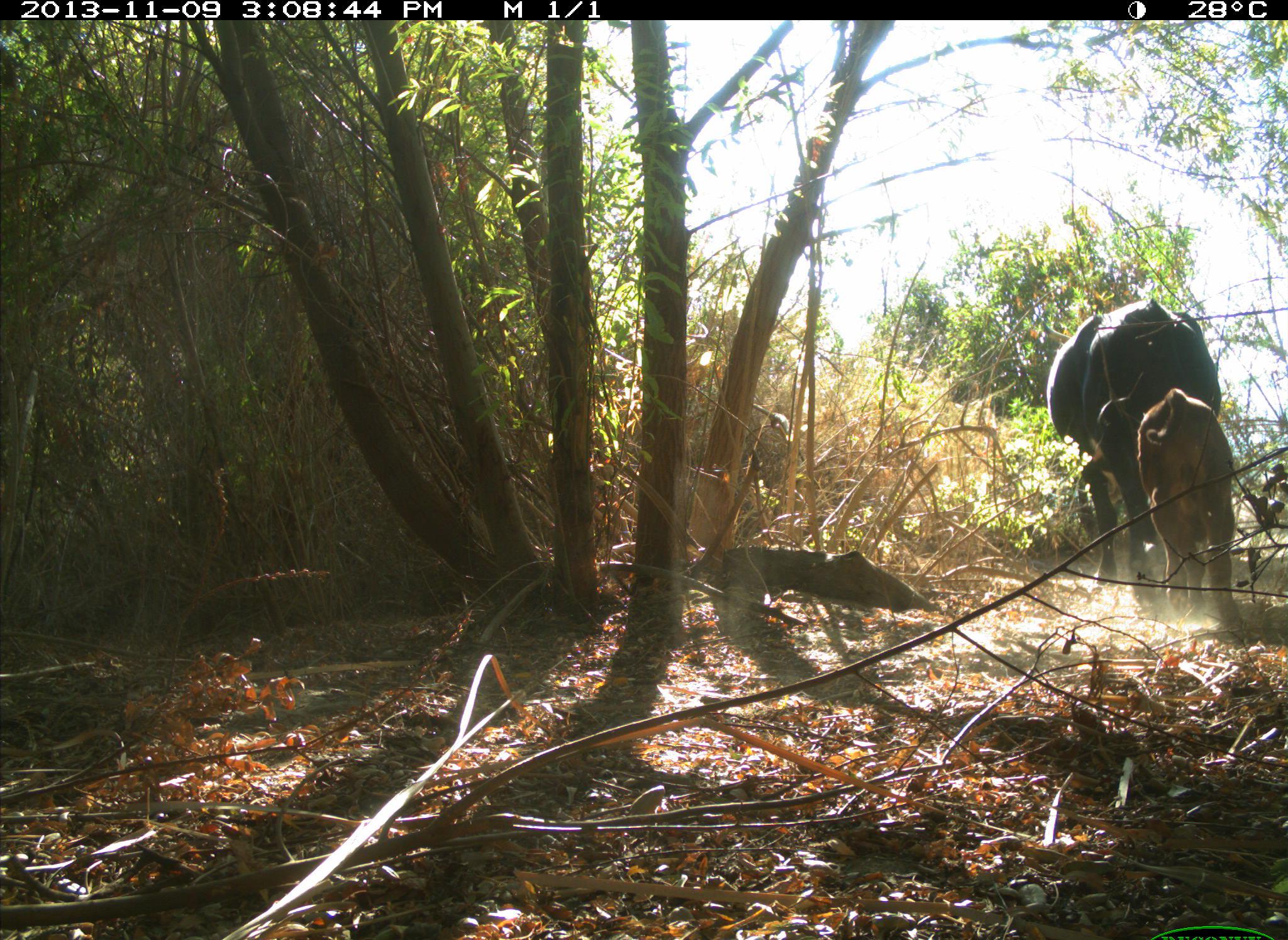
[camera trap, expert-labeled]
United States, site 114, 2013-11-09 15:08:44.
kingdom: Animalia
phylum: Chordata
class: Mammalia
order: Artiodactyla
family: Bovidae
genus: Bos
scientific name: Bos taurus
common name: cow